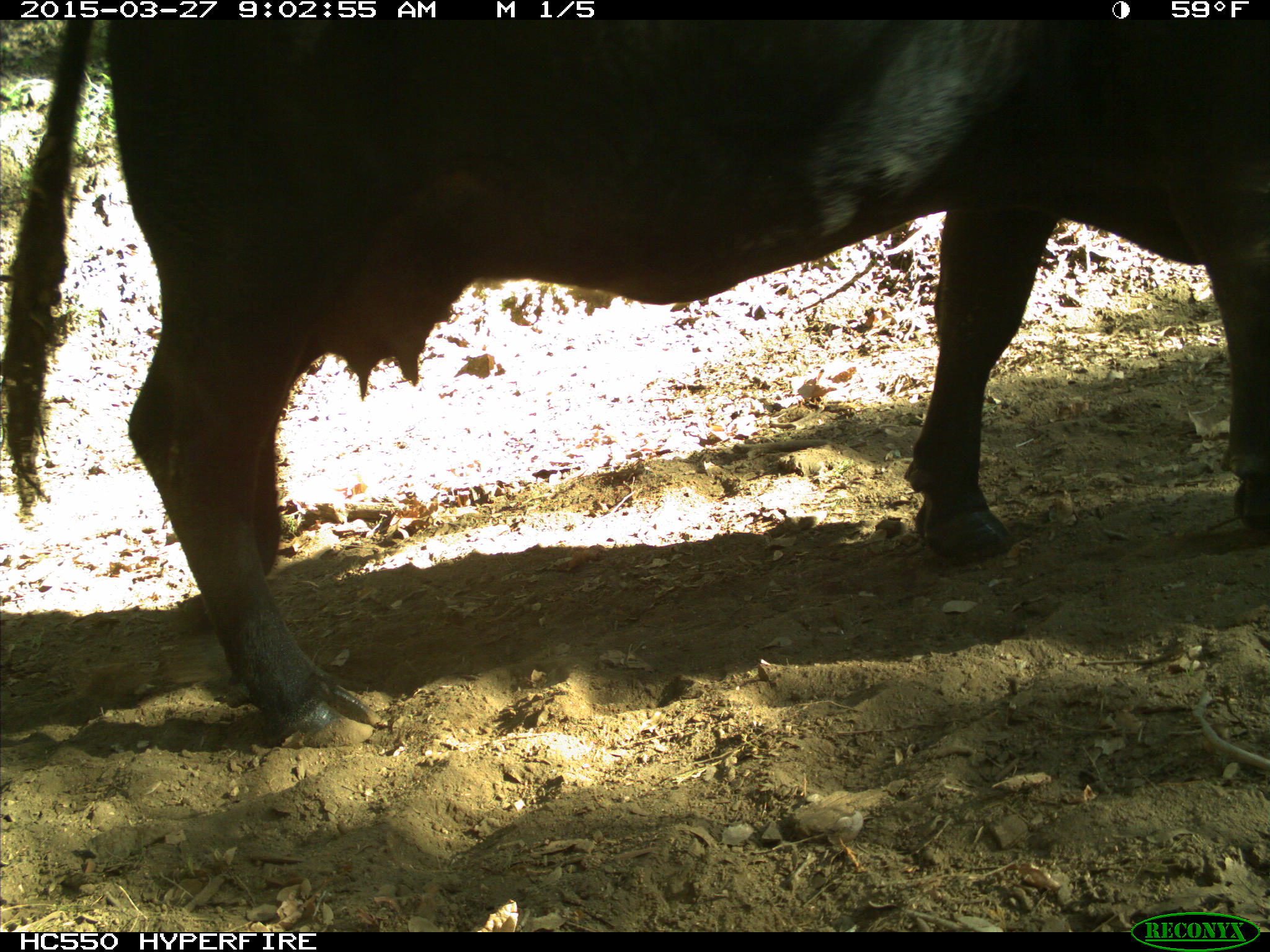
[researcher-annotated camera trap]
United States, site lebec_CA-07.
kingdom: Animalia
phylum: Chordata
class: Mammalia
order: Artiodactyla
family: Bovidae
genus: Bos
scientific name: Bos taurus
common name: domestic cow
Bos taurus (domestic cow).